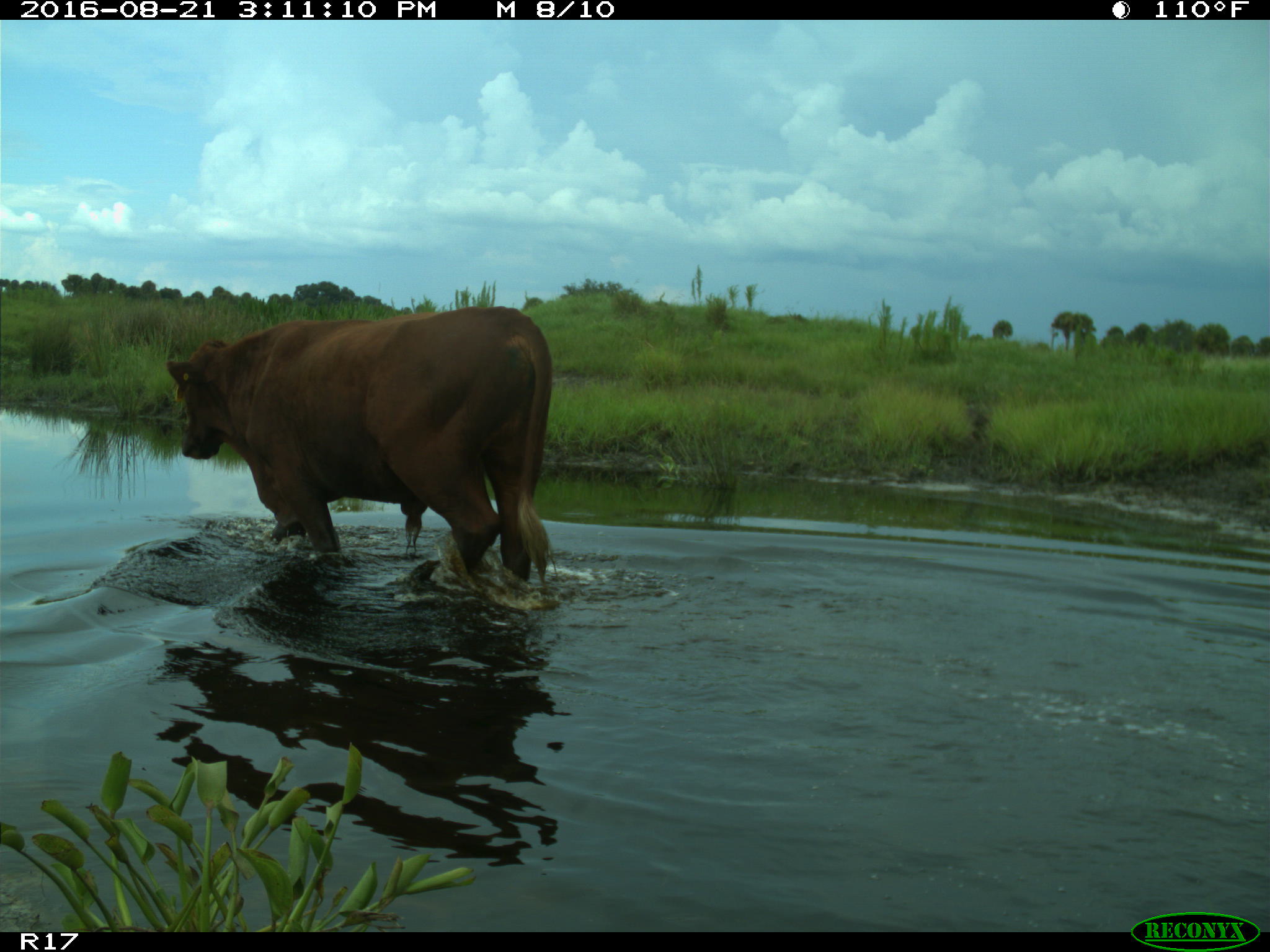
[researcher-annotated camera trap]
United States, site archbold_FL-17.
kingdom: Animalia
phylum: Chordata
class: Mammalia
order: Artiodactyla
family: Bovidae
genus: Bos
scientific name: Bos taurus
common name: domestic cow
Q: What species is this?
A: Bos taurus (domestic cow).